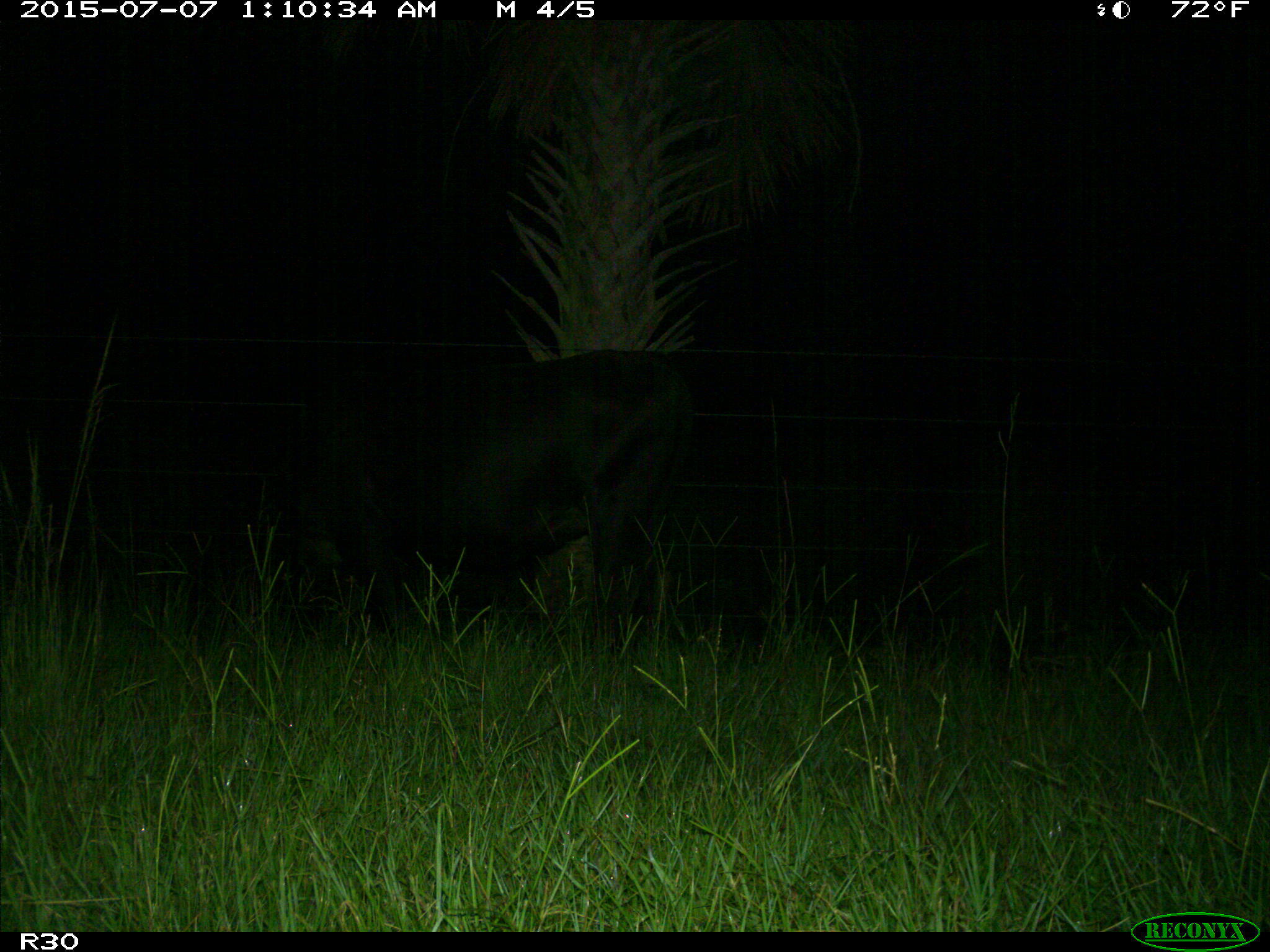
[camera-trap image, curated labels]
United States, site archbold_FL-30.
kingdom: Animalia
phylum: Chordata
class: Mammalia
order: Artiodactyla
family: Bovidae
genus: Bos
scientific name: Bos taurus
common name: domestic cow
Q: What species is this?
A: Bos taurus (domestic cow).